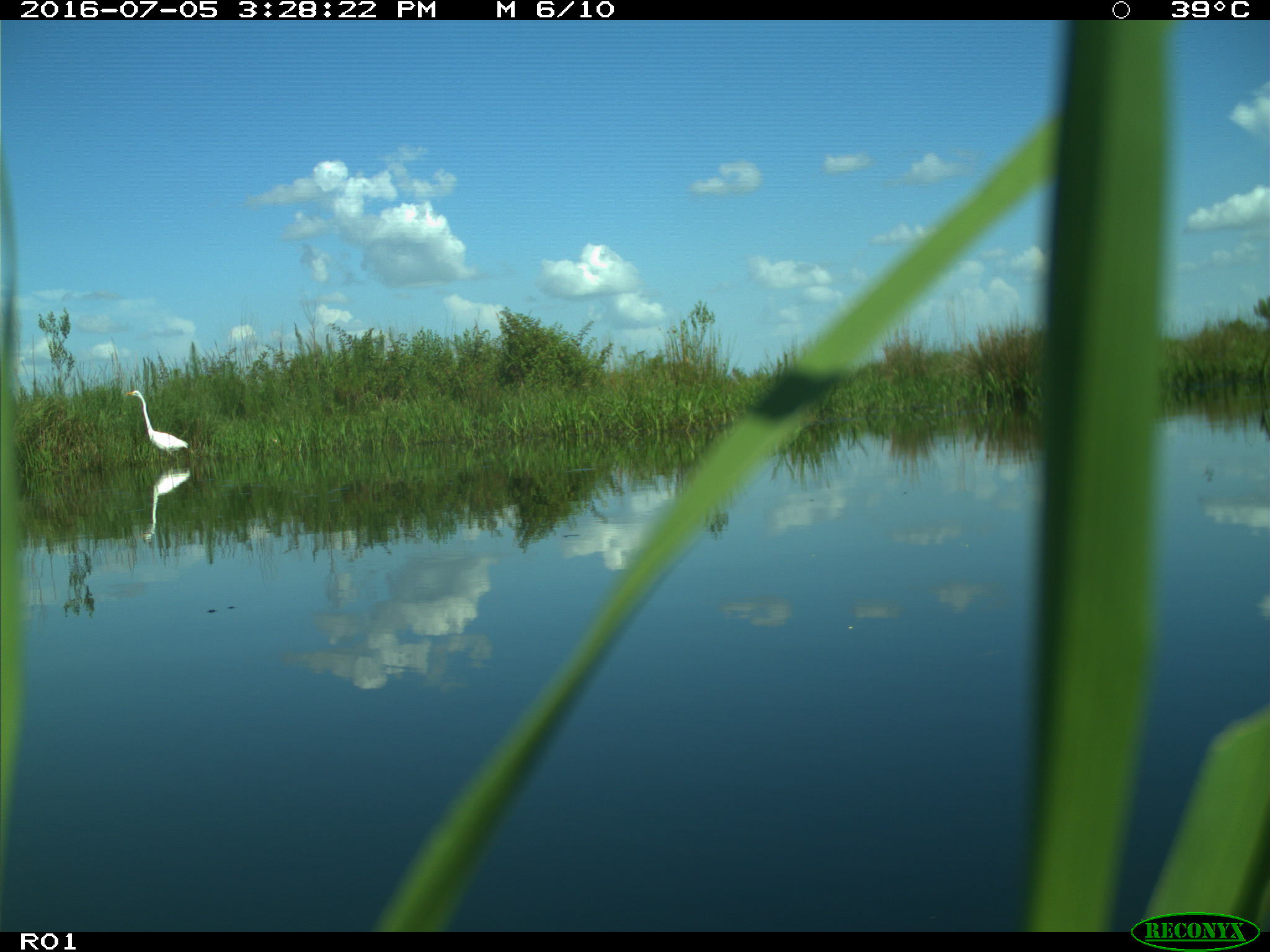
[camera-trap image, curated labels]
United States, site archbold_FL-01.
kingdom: Animalia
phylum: Chordata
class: Aves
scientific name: Aves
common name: birds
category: unidentified bird